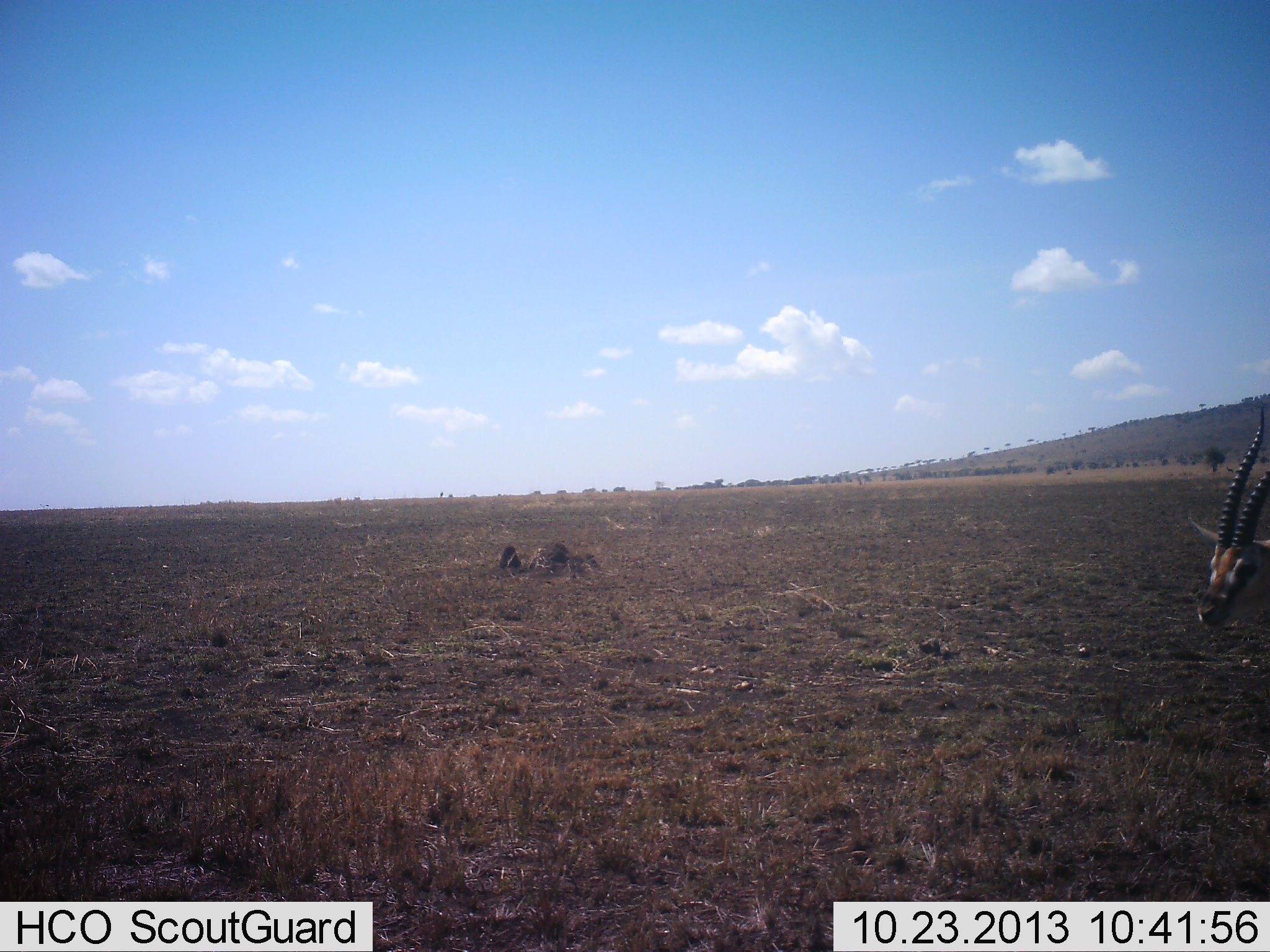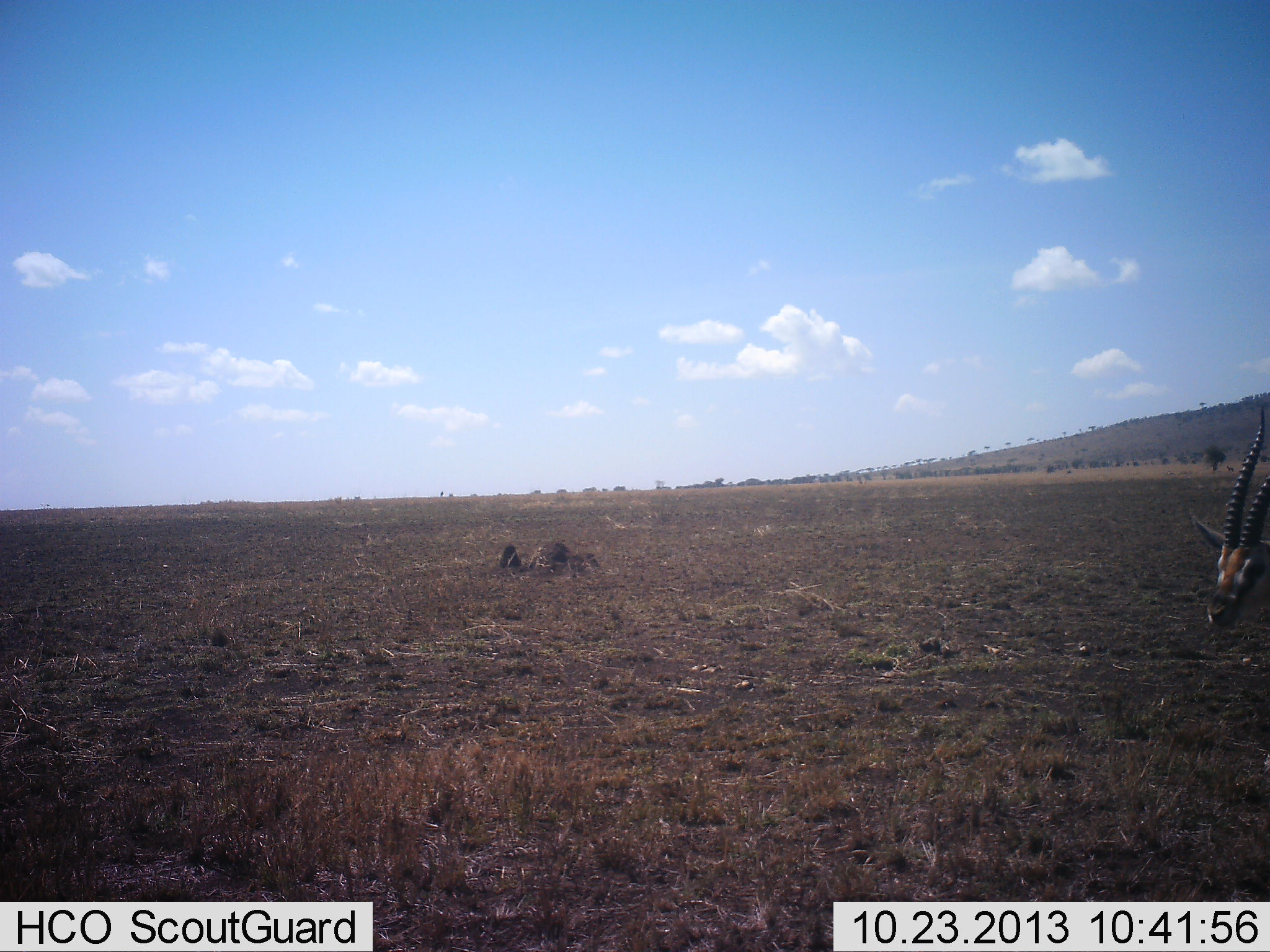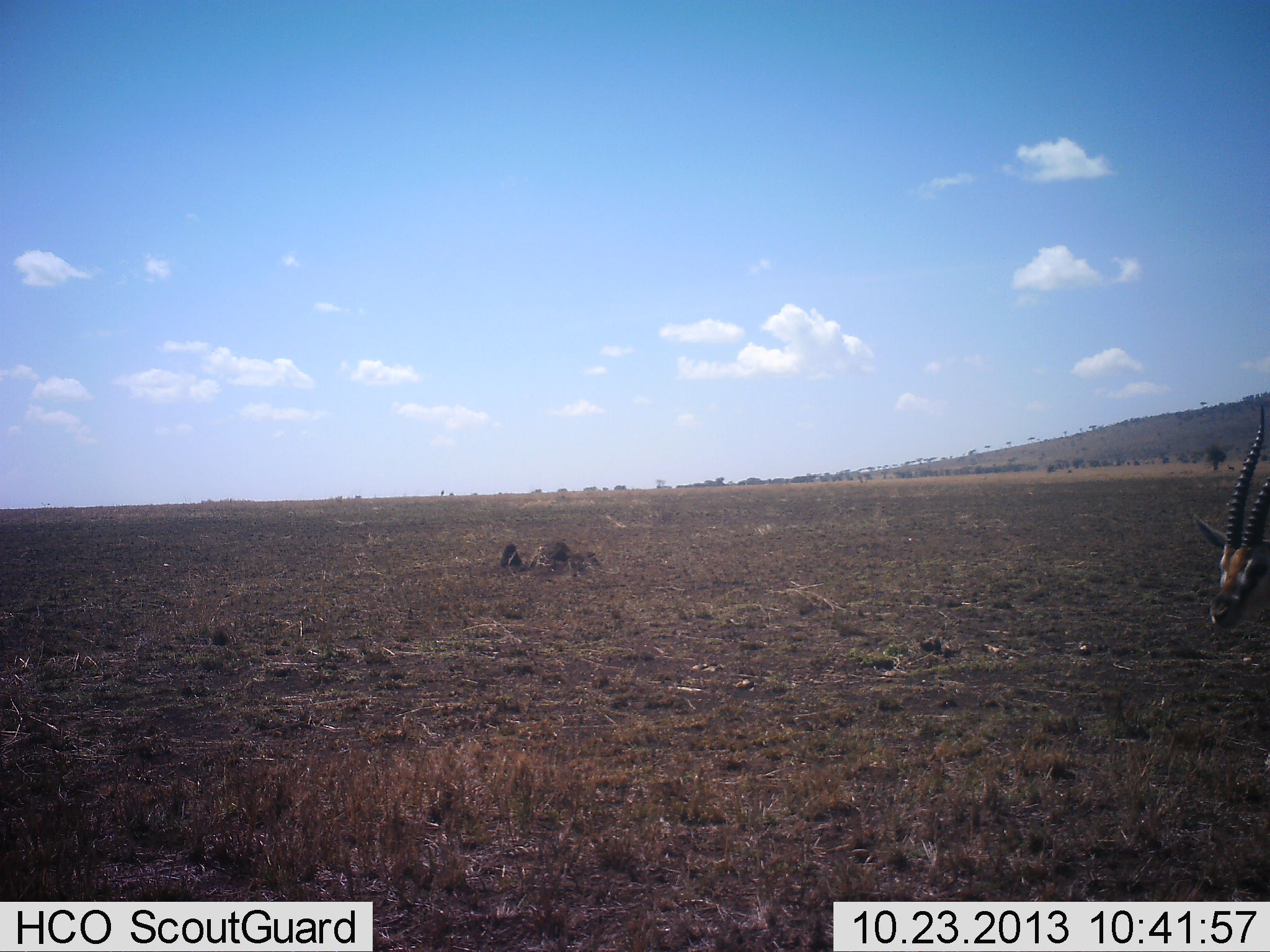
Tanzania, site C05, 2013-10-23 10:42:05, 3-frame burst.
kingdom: Animalia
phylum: Chordata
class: Mammalia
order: Artiodactyla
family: Bovidae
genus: Eudorcas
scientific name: Eudorcas thomsonii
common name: thomson's gazelle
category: gazellethomsons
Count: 1.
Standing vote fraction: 90%.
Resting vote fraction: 0%.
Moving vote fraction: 10%.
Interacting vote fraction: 0%.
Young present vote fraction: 0%.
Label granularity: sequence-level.